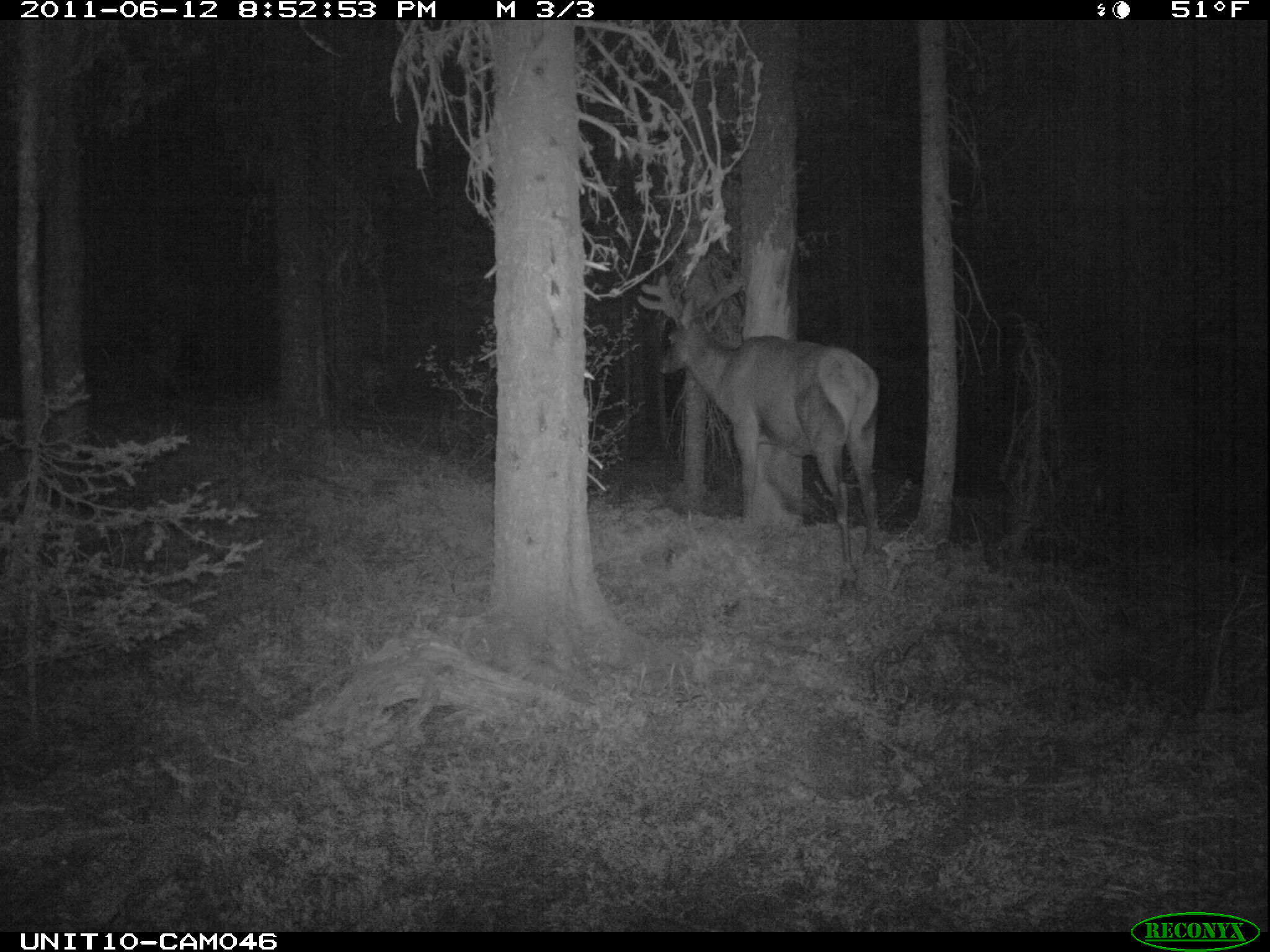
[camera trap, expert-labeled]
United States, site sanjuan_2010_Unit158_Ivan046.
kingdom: Animalia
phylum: Chordata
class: Mammalia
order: Artiodactyla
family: Cervidae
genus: Cervus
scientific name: Cervus elaphus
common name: red deer